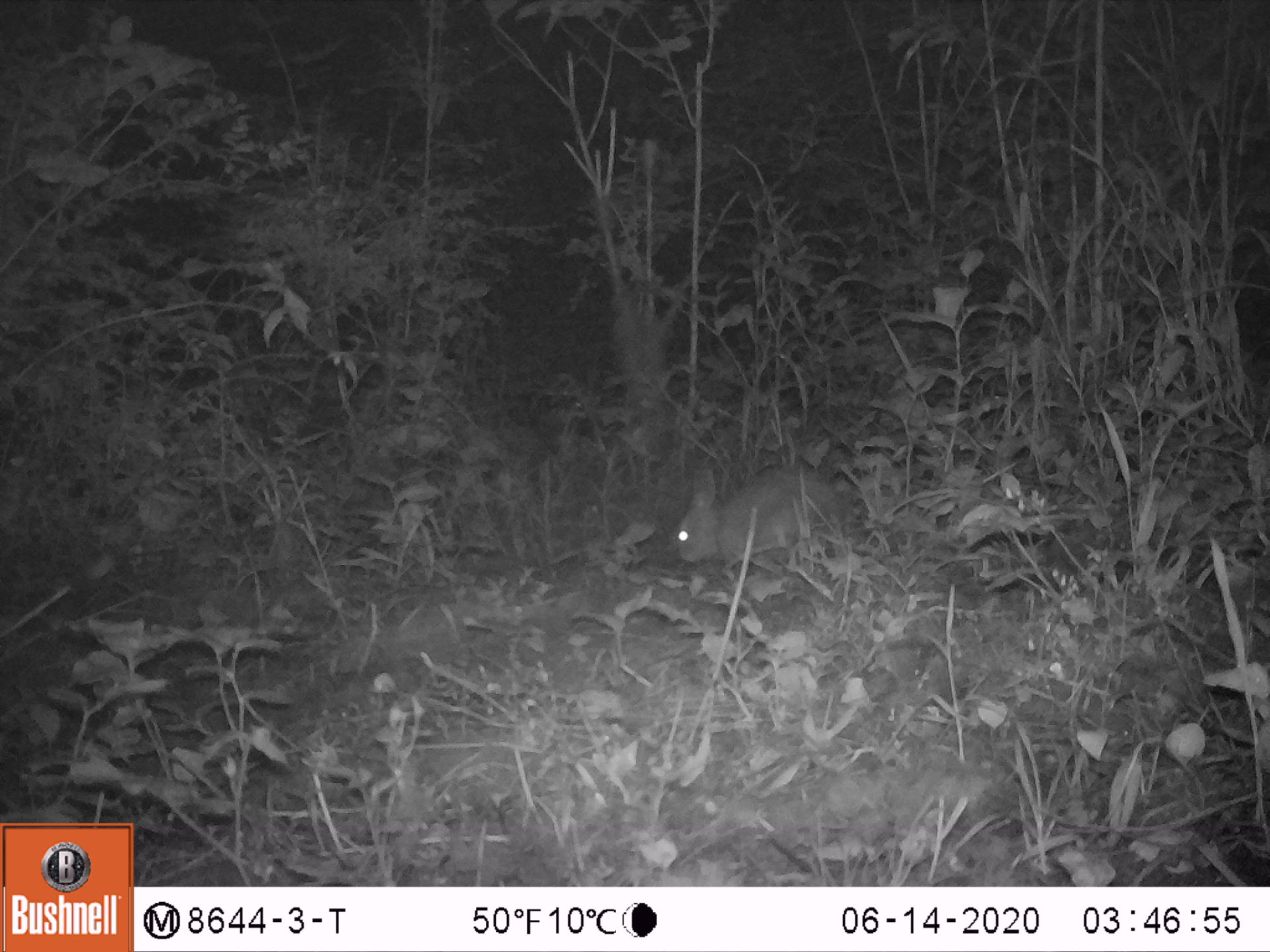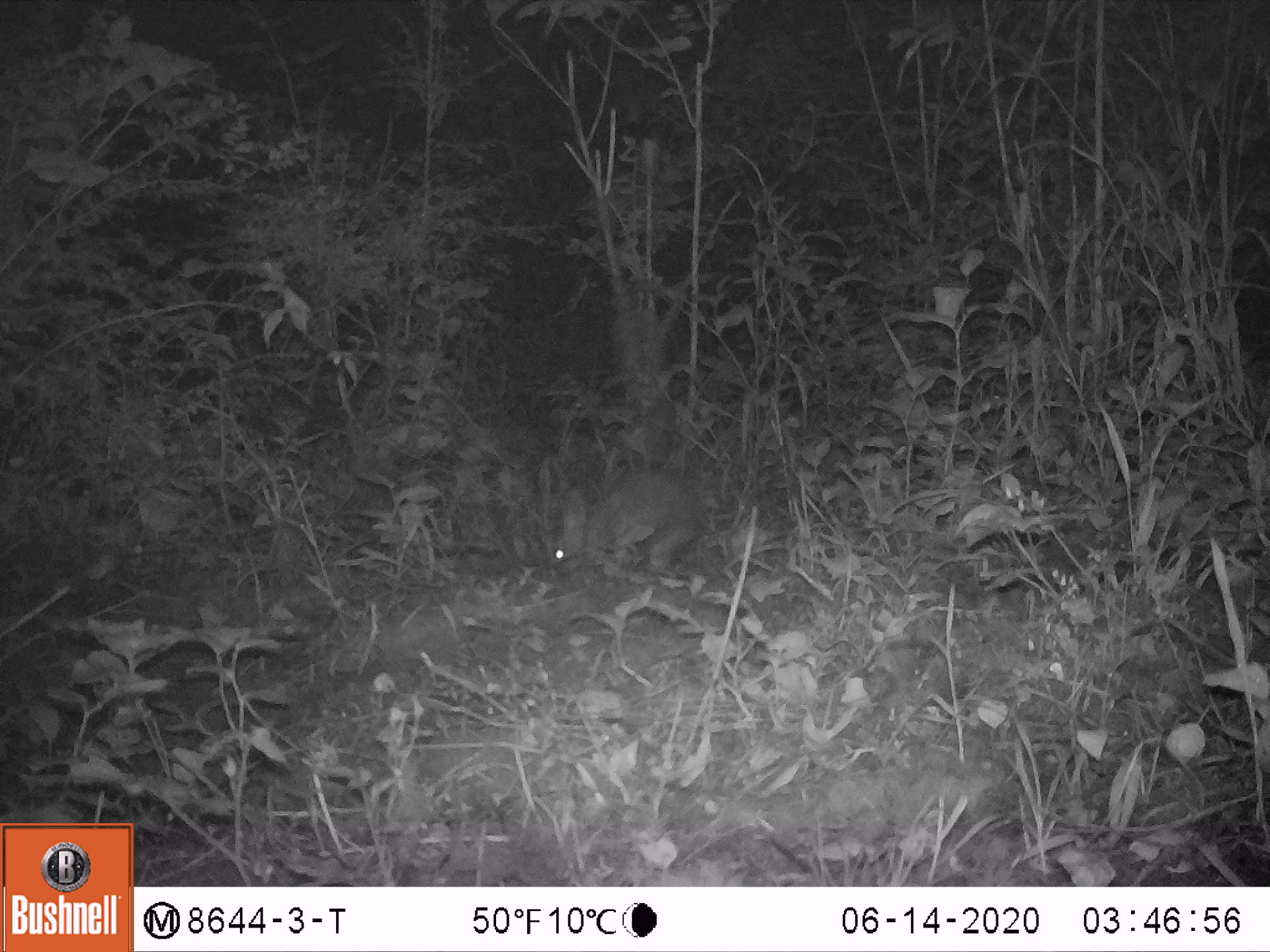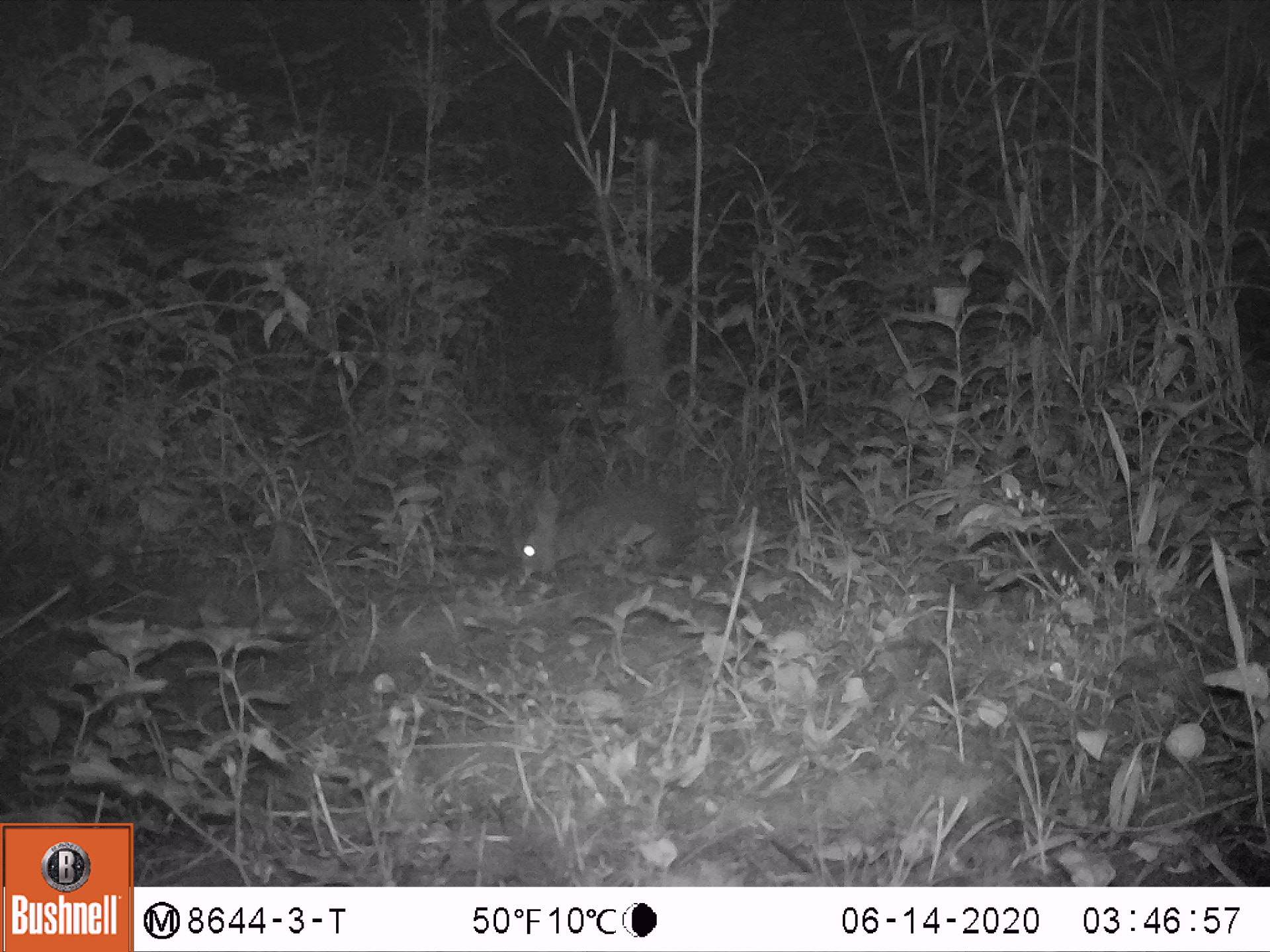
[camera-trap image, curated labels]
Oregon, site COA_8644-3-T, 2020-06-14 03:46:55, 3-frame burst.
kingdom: Animalia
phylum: Chordata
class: Mammalia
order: Lagomorpha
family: Leporidae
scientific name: Leporidae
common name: hares and rabbits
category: leporidae family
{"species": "leporidae family (hares and rabbits) (Leporidae)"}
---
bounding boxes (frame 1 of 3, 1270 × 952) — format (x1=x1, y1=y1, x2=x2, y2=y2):
leporidae family: (x1=674, y1=451, x2=849, y2=573)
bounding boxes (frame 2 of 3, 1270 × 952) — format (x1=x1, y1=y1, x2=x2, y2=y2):
leporidae family: (x1=547, y1=455, x2=706, y2=581)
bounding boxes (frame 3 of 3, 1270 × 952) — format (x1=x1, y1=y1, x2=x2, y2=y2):
leporidae family: (x1=518, y1=482, x2=680, y2=586)